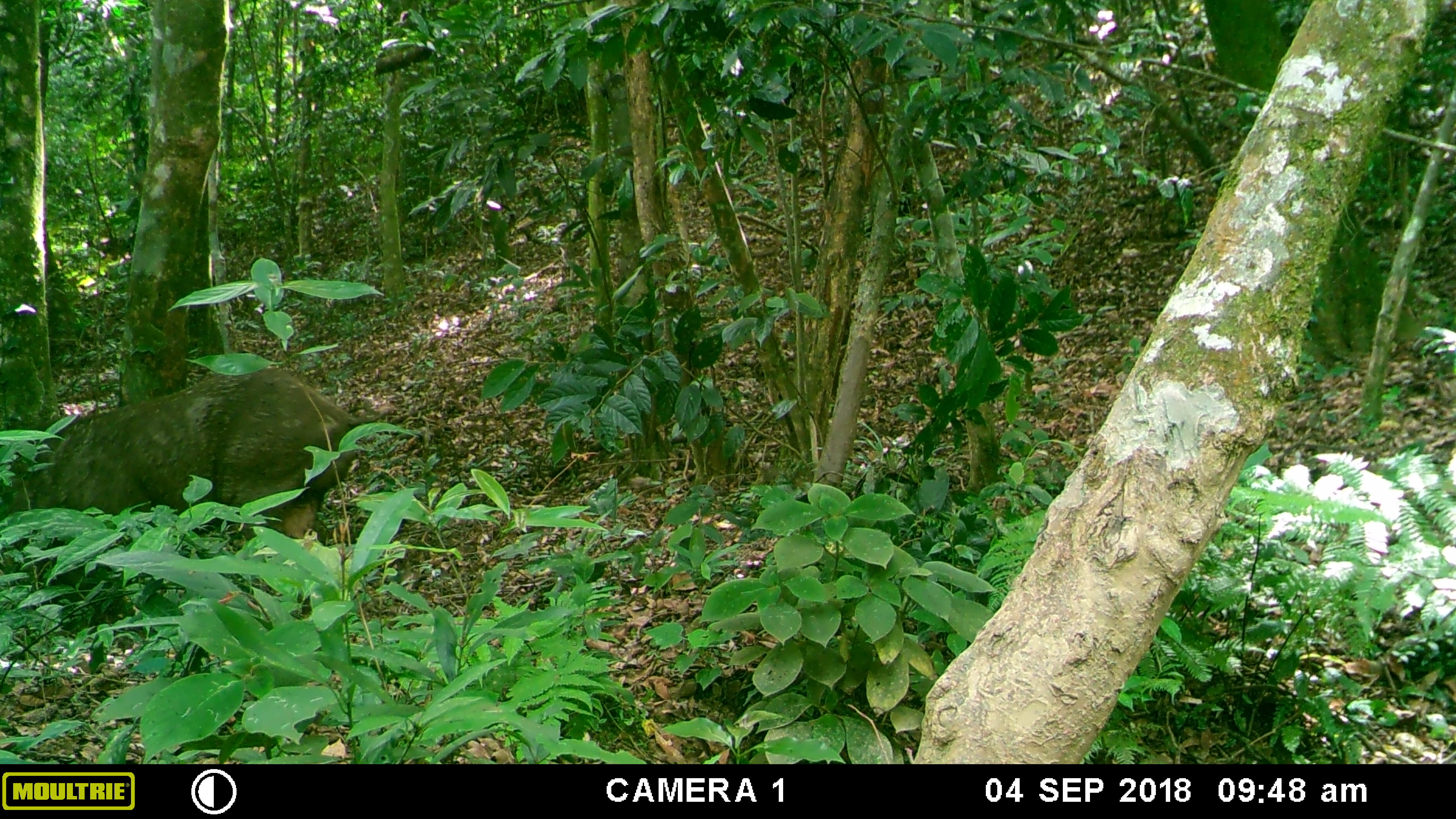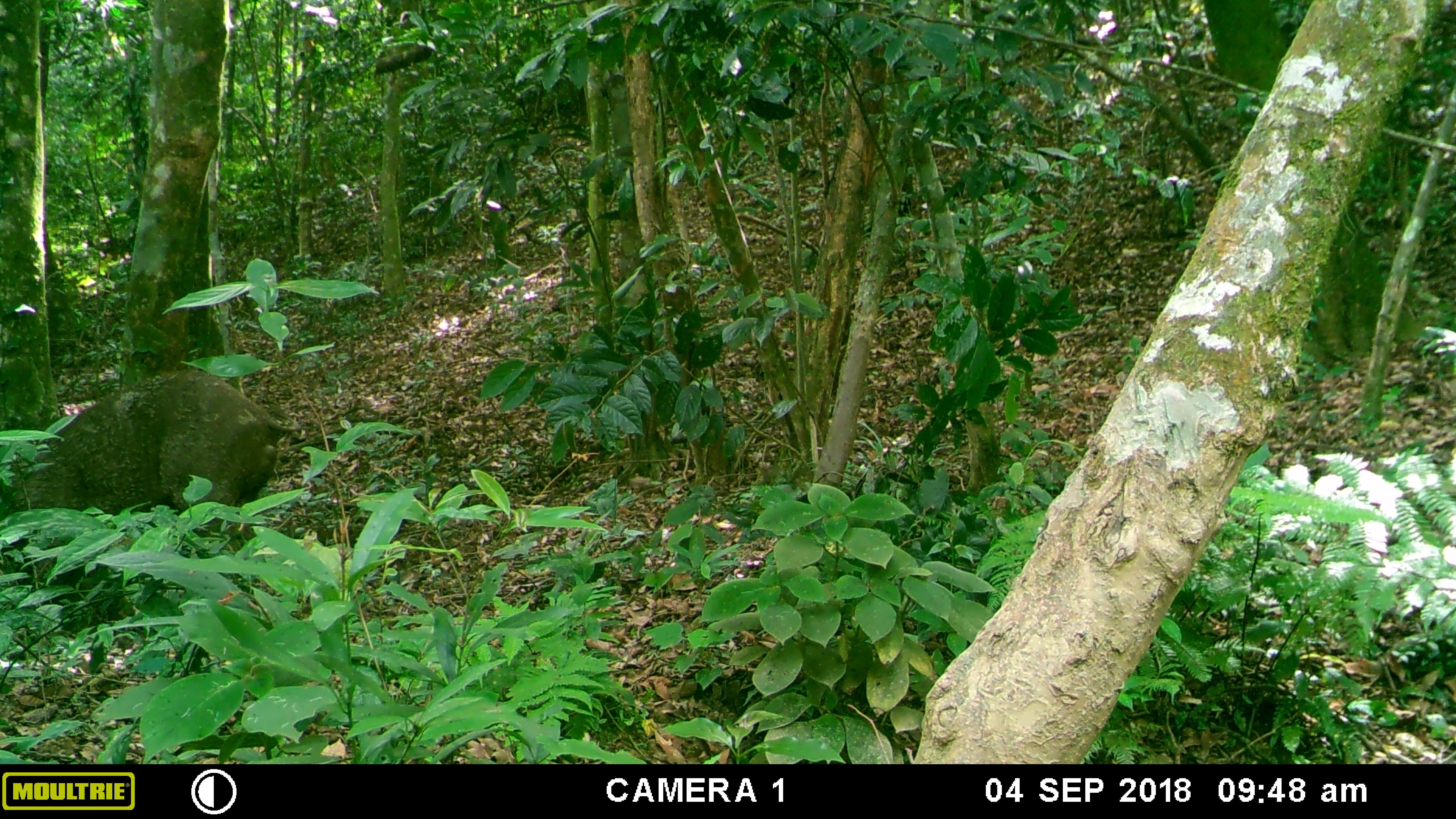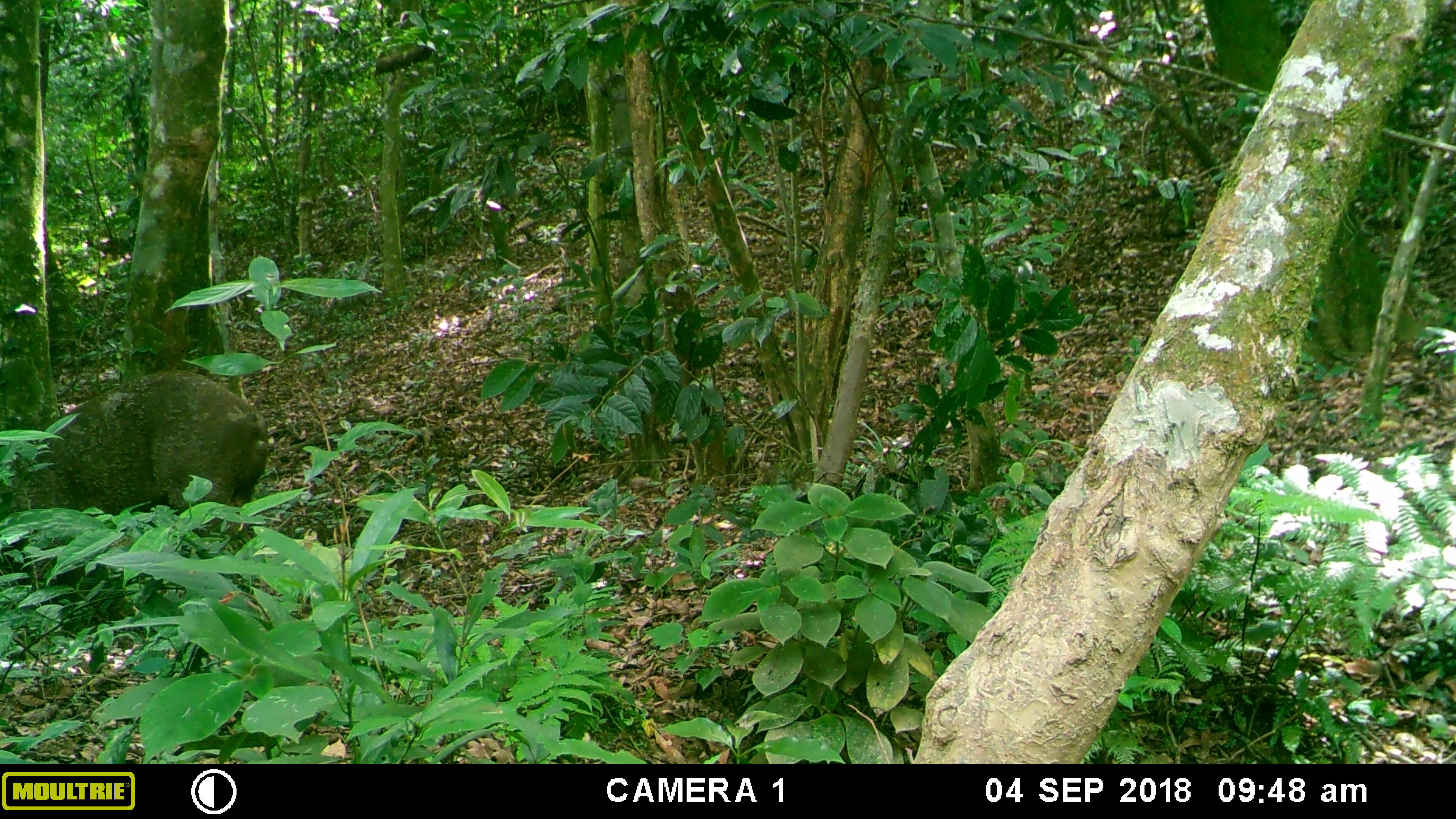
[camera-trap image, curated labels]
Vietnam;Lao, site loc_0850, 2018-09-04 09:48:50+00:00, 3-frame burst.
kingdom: Animalia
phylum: Chordata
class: Mammalia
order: Artiodactyla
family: Suidae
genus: Sus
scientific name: Sus scrofa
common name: eurasian wild pig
Eurasian wild pig (Sus scrofa). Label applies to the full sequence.